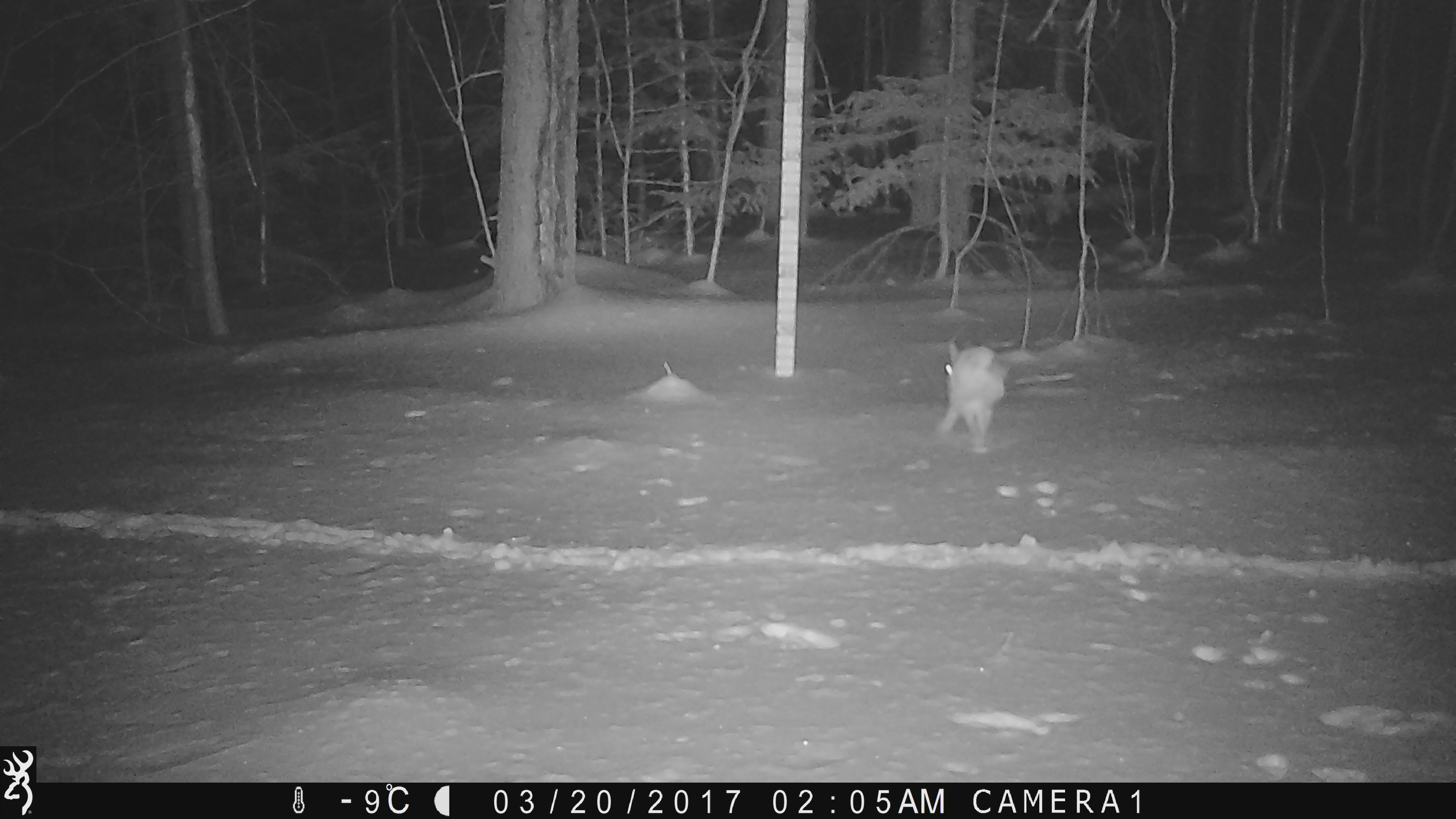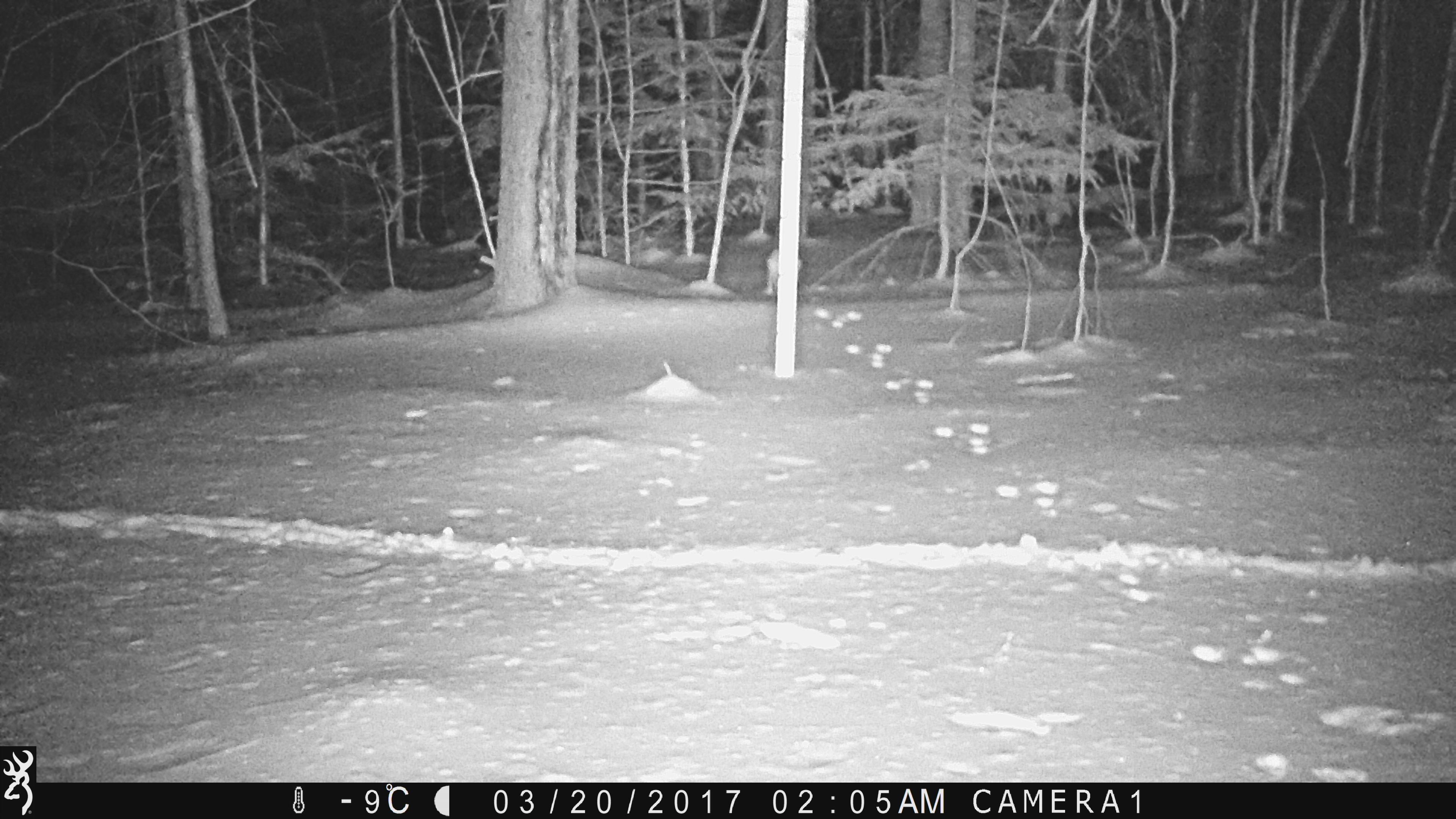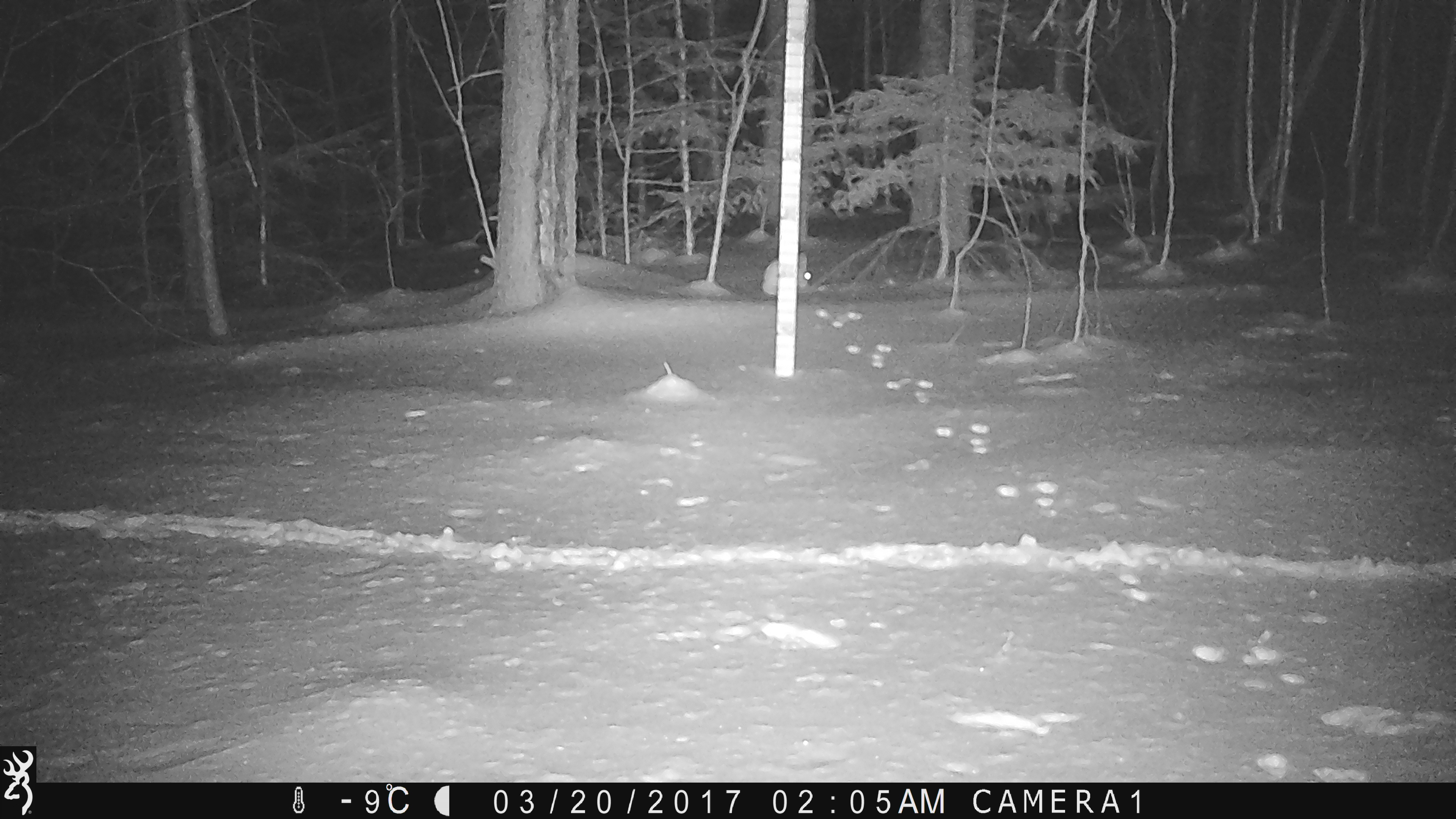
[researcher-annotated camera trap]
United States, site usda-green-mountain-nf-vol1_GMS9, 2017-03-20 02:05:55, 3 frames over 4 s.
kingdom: Animalia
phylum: Chordata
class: Mammalia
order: Lagomorpha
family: Leporidae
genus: Lepus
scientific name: Lepus americanus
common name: snowshoe hare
Snowshoe hare (Lepus americanus).